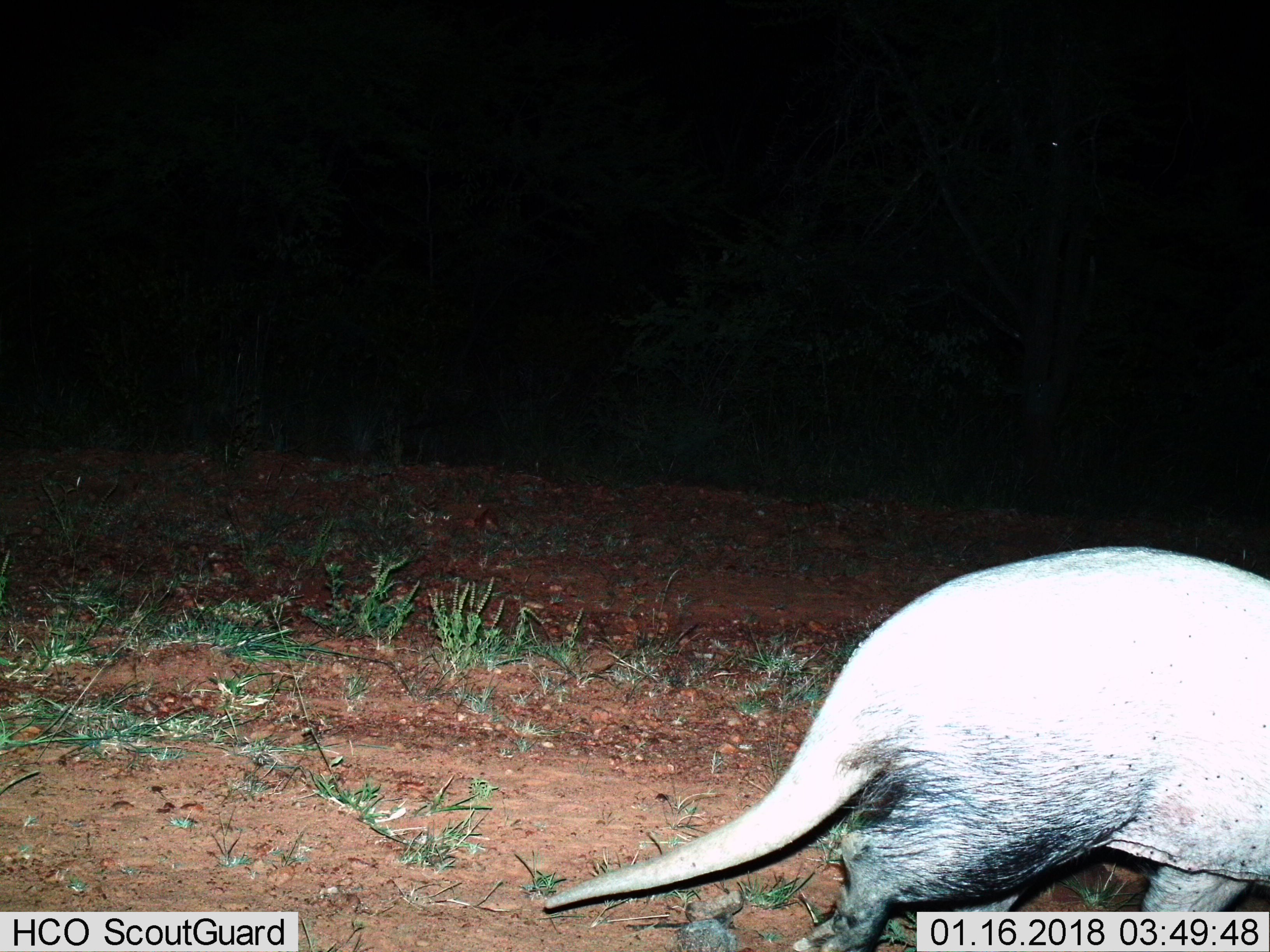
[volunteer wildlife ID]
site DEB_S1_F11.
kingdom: Animalia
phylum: Chordata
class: Mammalia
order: Tubulidentata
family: Orycteropodidae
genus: Orycteropus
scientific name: Orycteropus afer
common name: aardvark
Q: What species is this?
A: Aardvark (Orycteropus afer).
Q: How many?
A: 1.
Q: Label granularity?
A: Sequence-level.